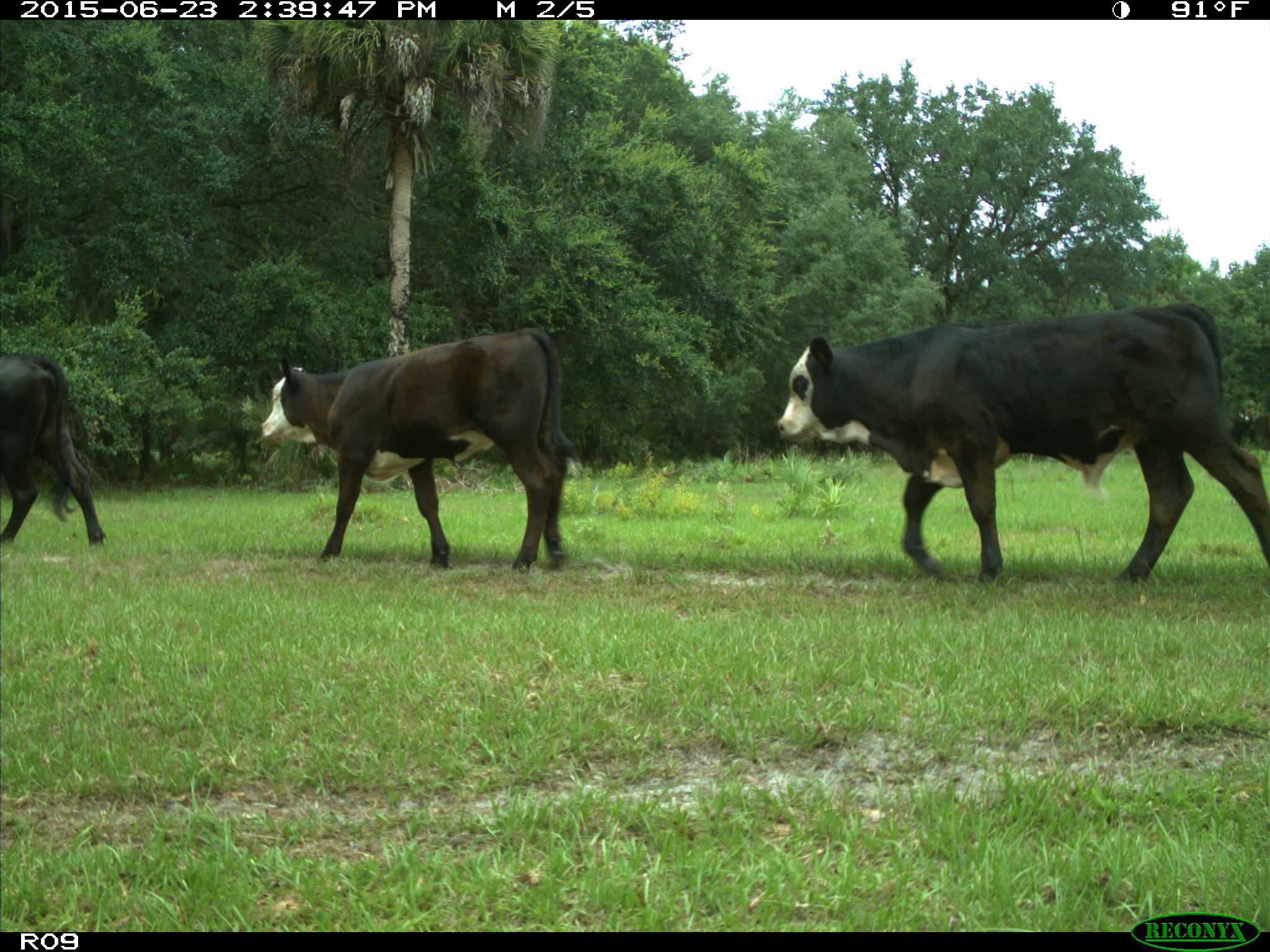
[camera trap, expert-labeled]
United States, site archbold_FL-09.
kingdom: Animalia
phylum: Chordata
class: Mammalia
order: Artiodactyla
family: Bovidae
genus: Bos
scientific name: Bos taurus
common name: domestic cow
Bos taurus (domestic cow).